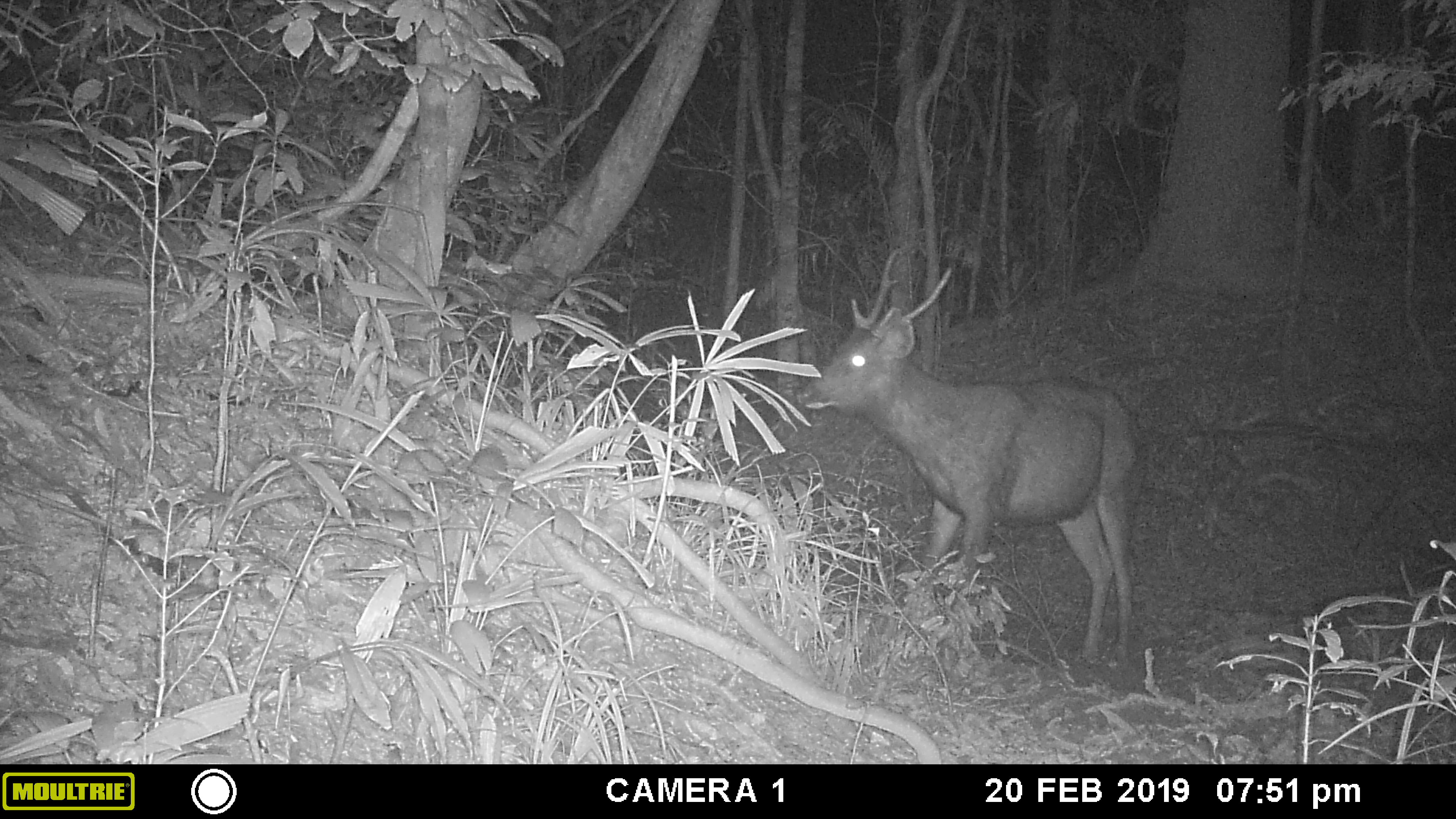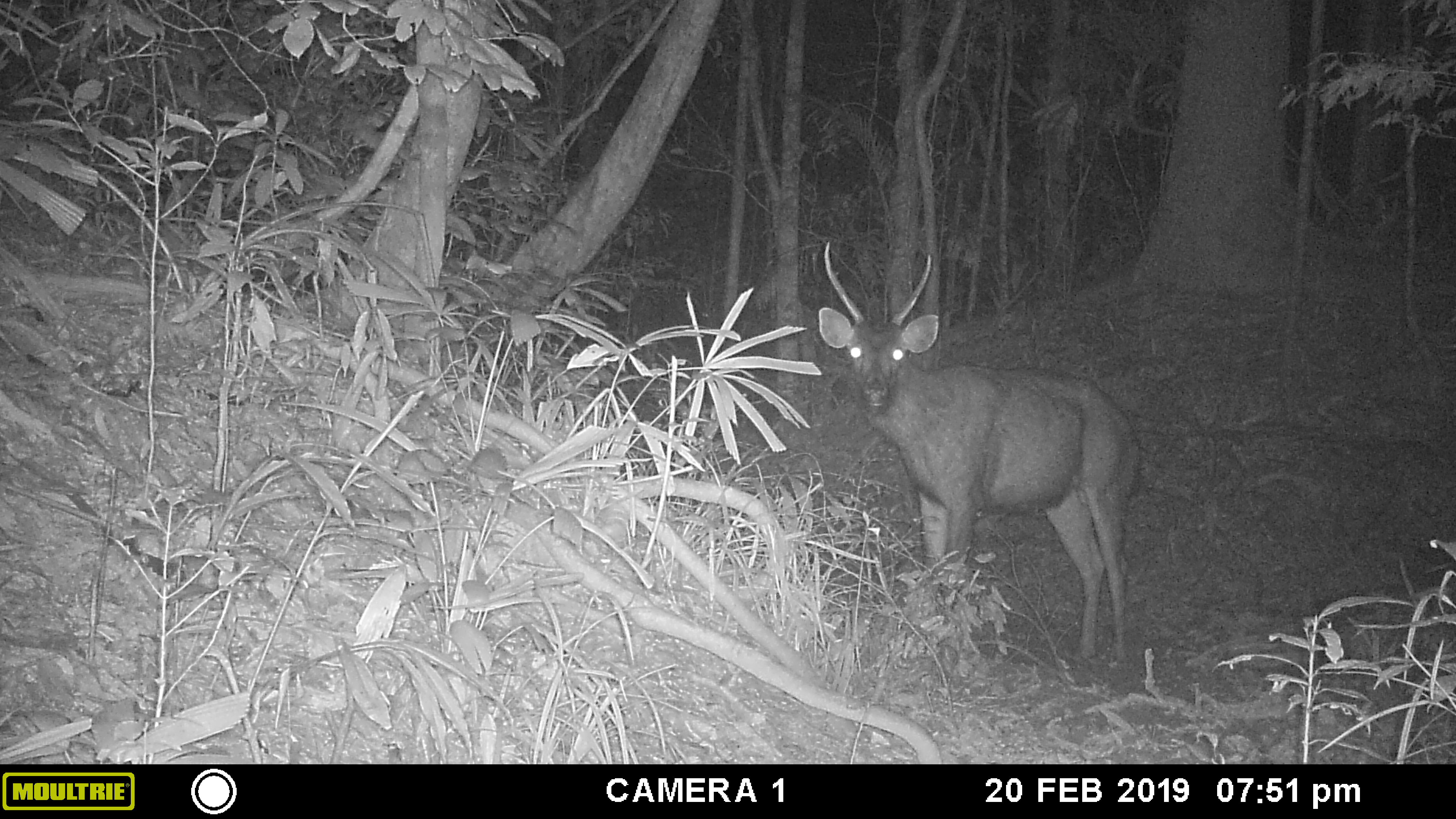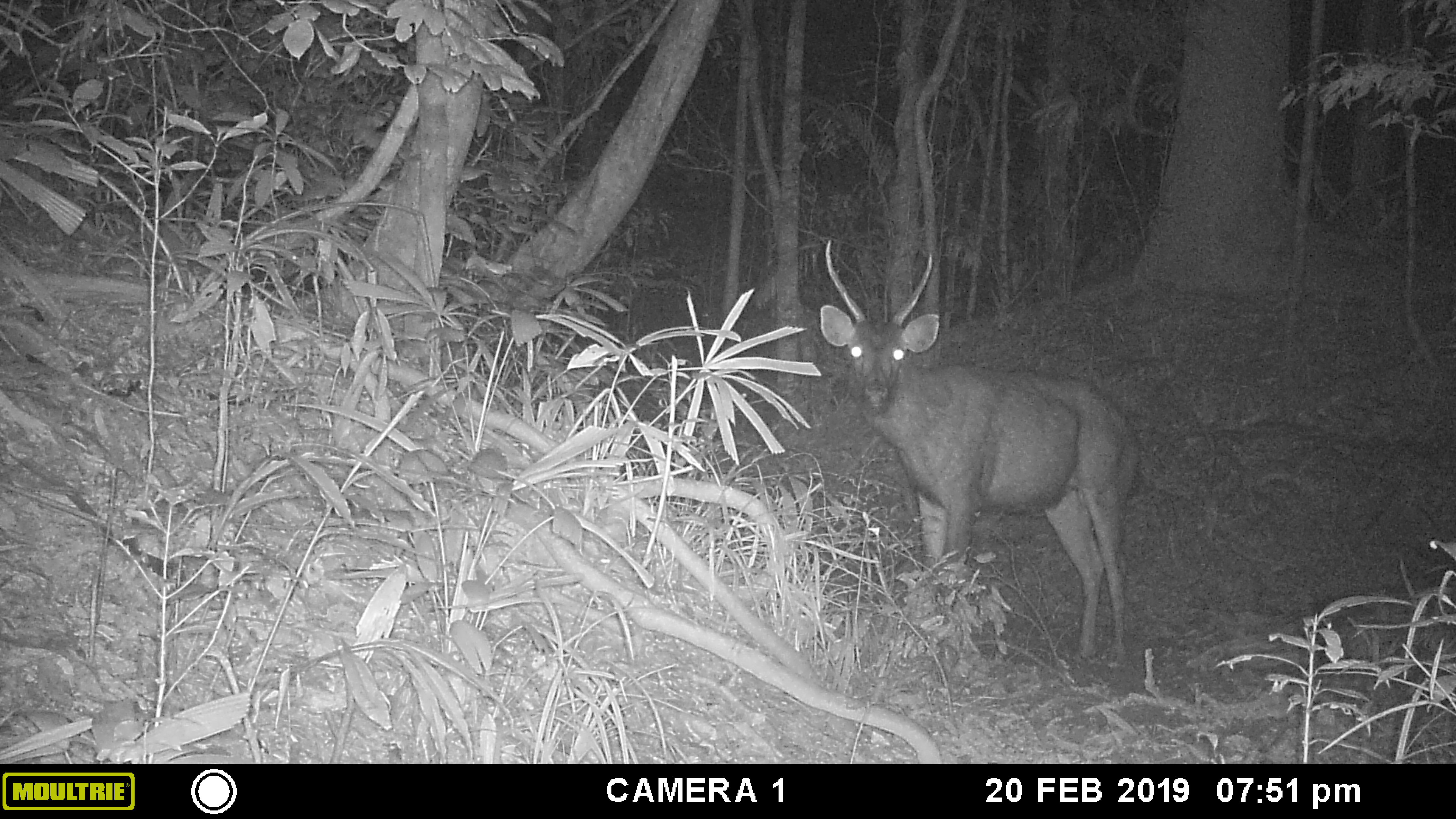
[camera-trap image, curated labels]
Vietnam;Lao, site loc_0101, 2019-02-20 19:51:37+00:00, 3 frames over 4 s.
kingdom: Animalia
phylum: Chordata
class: Mammalia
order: Artiodactyla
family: Cervidae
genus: Rusa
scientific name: Rusa unicolor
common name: sambar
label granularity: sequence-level